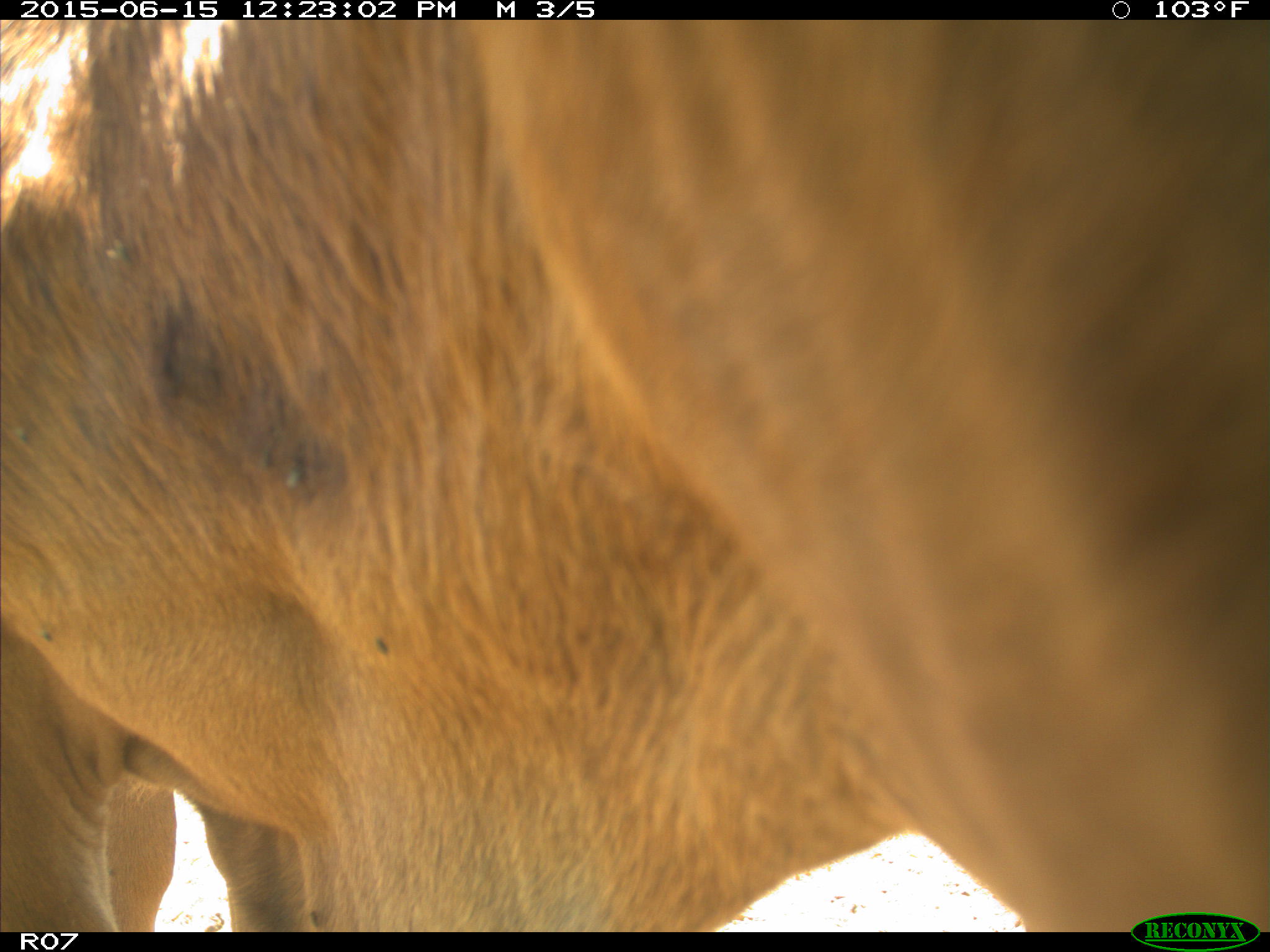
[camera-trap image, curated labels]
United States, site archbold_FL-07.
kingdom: Animalia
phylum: Chordata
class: Mammalia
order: Artiodactyla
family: Bovidae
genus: Bos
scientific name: Bos taurus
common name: domestic cow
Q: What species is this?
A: Bos taurus (domestic cow).